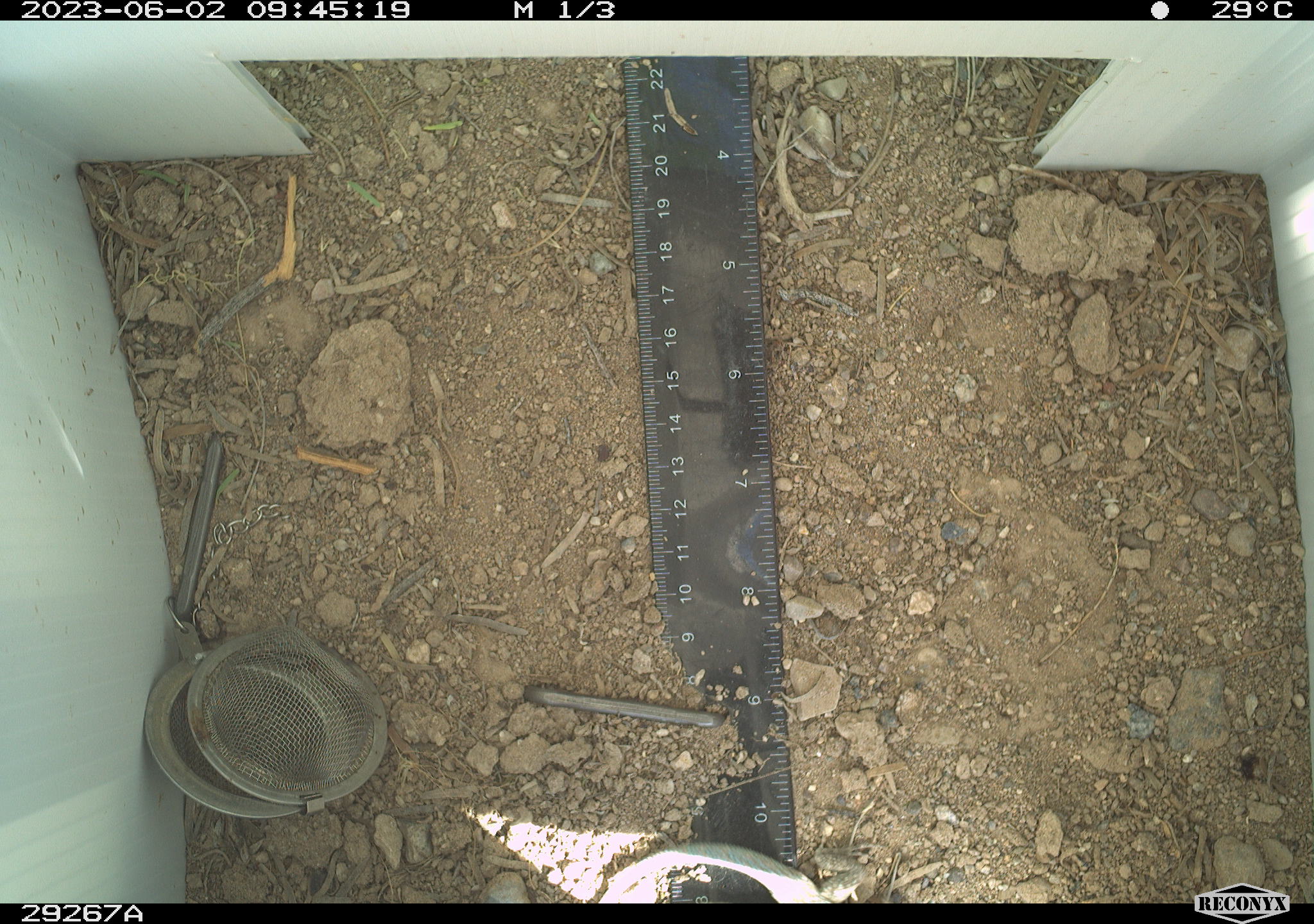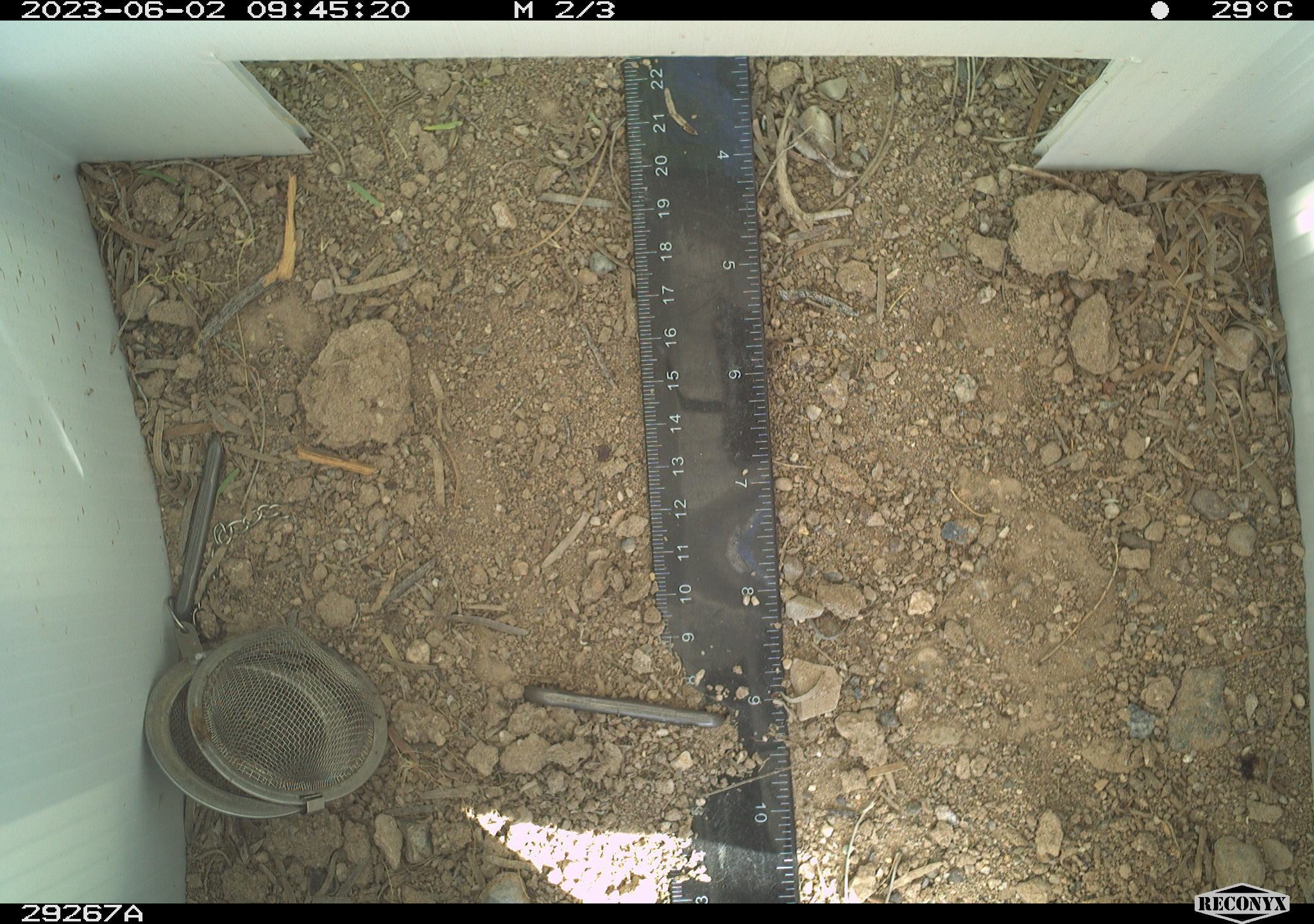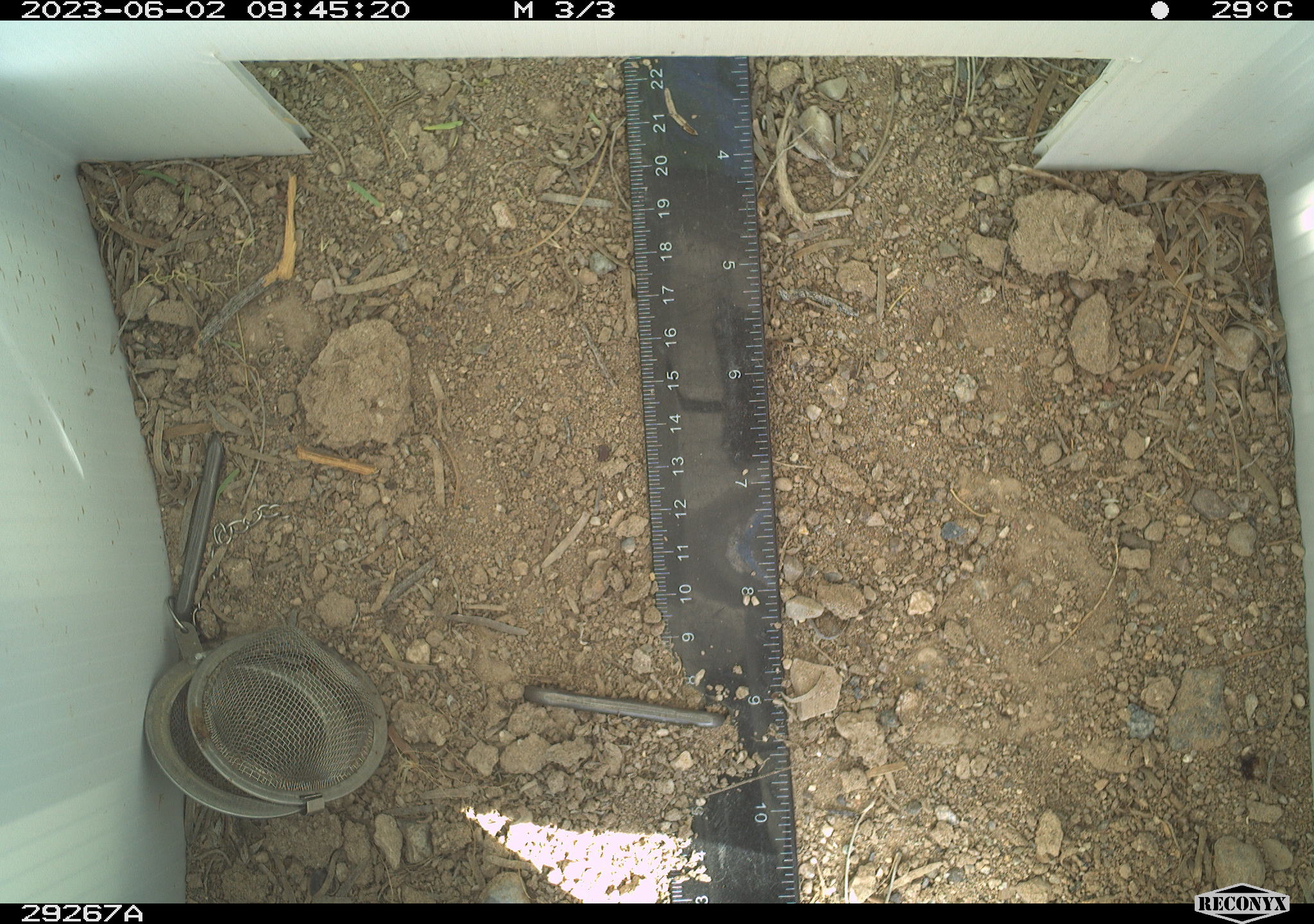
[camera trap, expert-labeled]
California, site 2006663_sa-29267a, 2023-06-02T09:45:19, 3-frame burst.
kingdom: Animalia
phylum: Chordata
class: Reptilia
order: Squamata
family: Teiidae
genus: Aspidoscelis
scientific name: Aspidoscelis tigris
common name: western whiptail